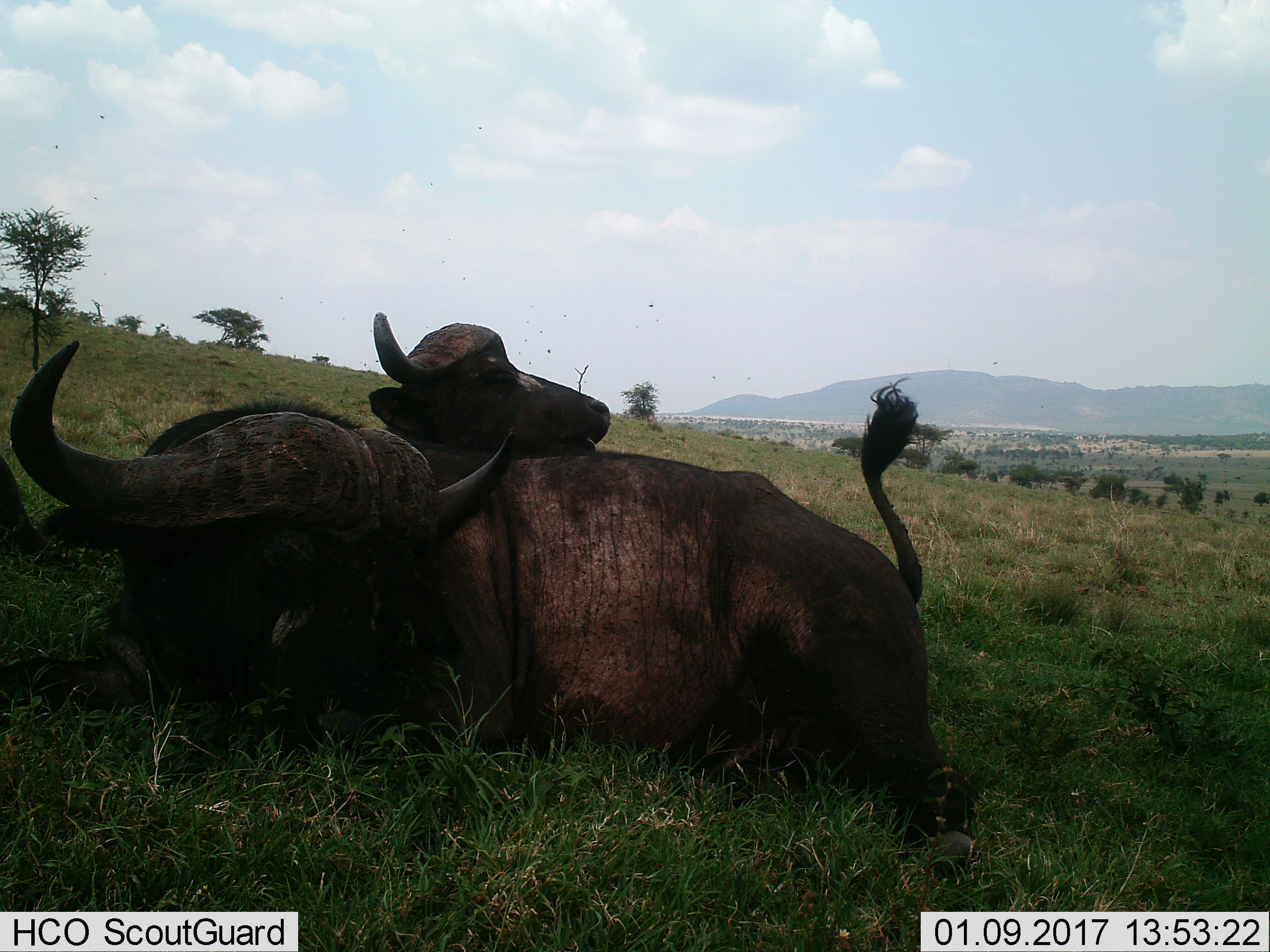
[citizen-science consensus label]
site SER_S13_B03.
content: unidentified animal